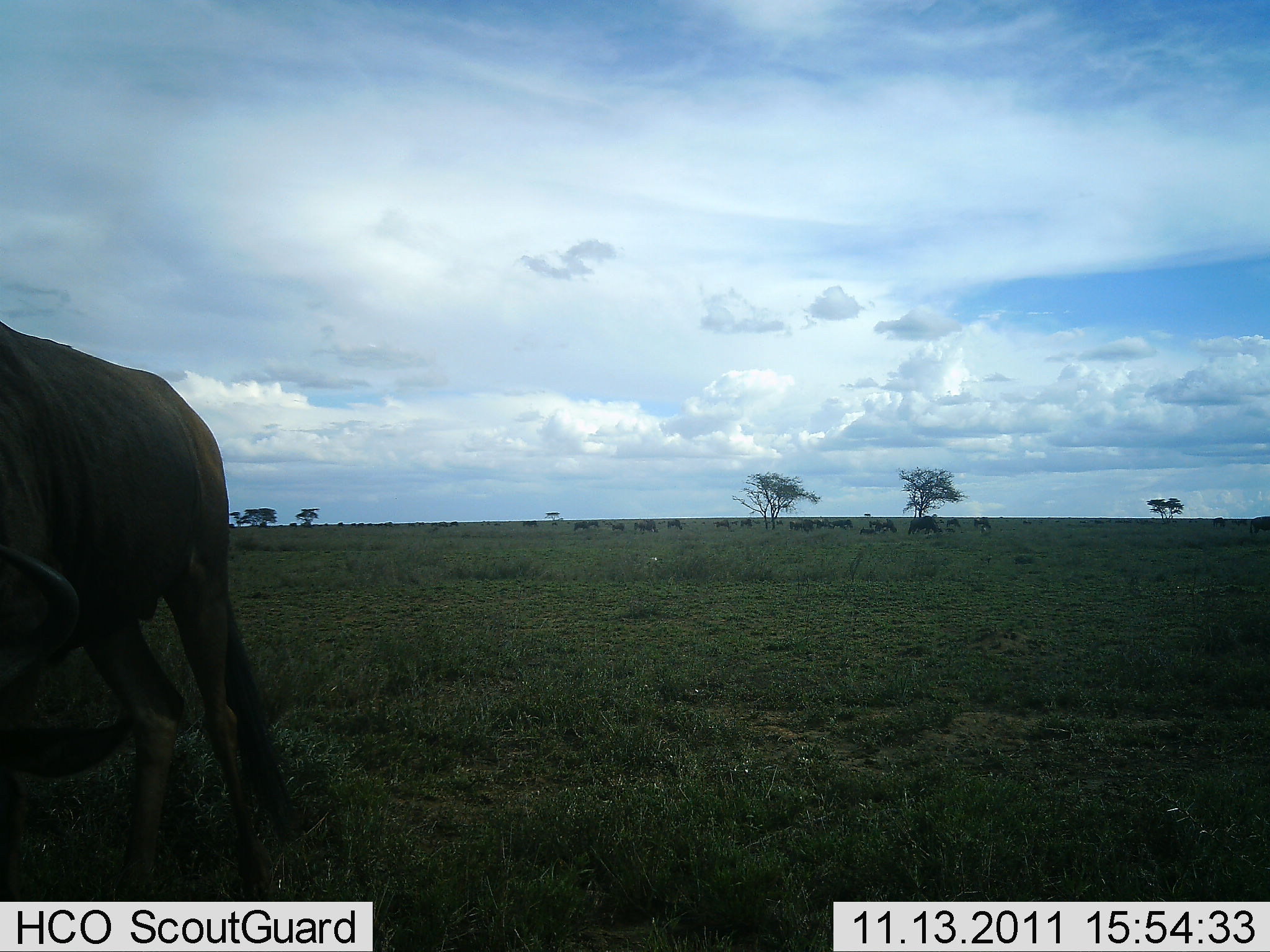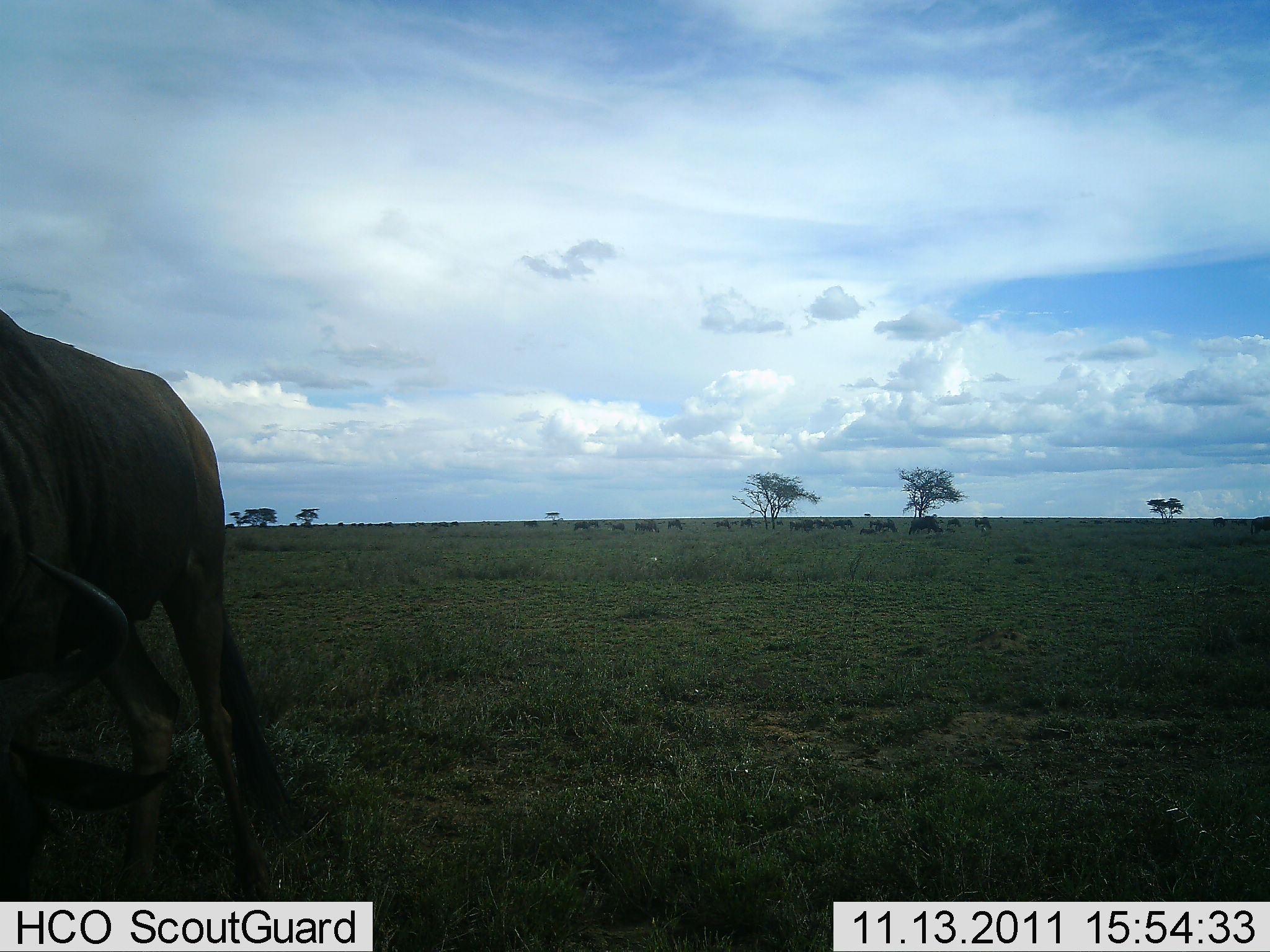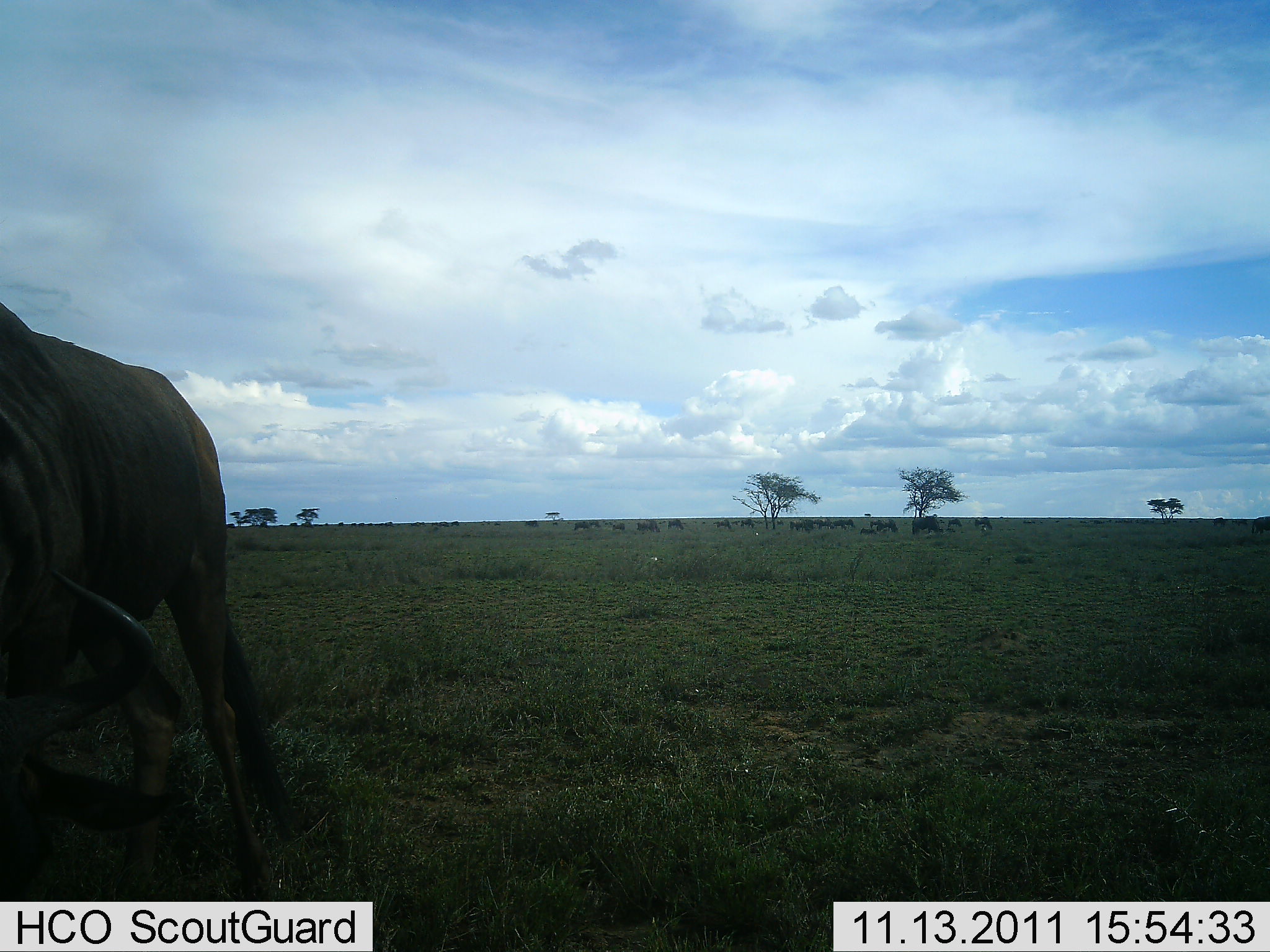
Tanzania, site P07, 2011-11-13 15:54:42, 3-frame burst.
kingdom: Animalia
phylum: Chordata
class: Mammalia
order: Artiodactyla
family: Bovidae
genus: Connochaetes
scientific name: Connochaetes taurinus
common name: blue wildebeest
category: wildebeest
Wildebeest (blue wildebeest) (Connochaetes taurinus), count 11-50. Behavior (volunteer vote fractions): standing 23%, resting 8%, moving 8%, interacting 0%. Young present (vote fraction): 0%. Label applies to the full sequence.